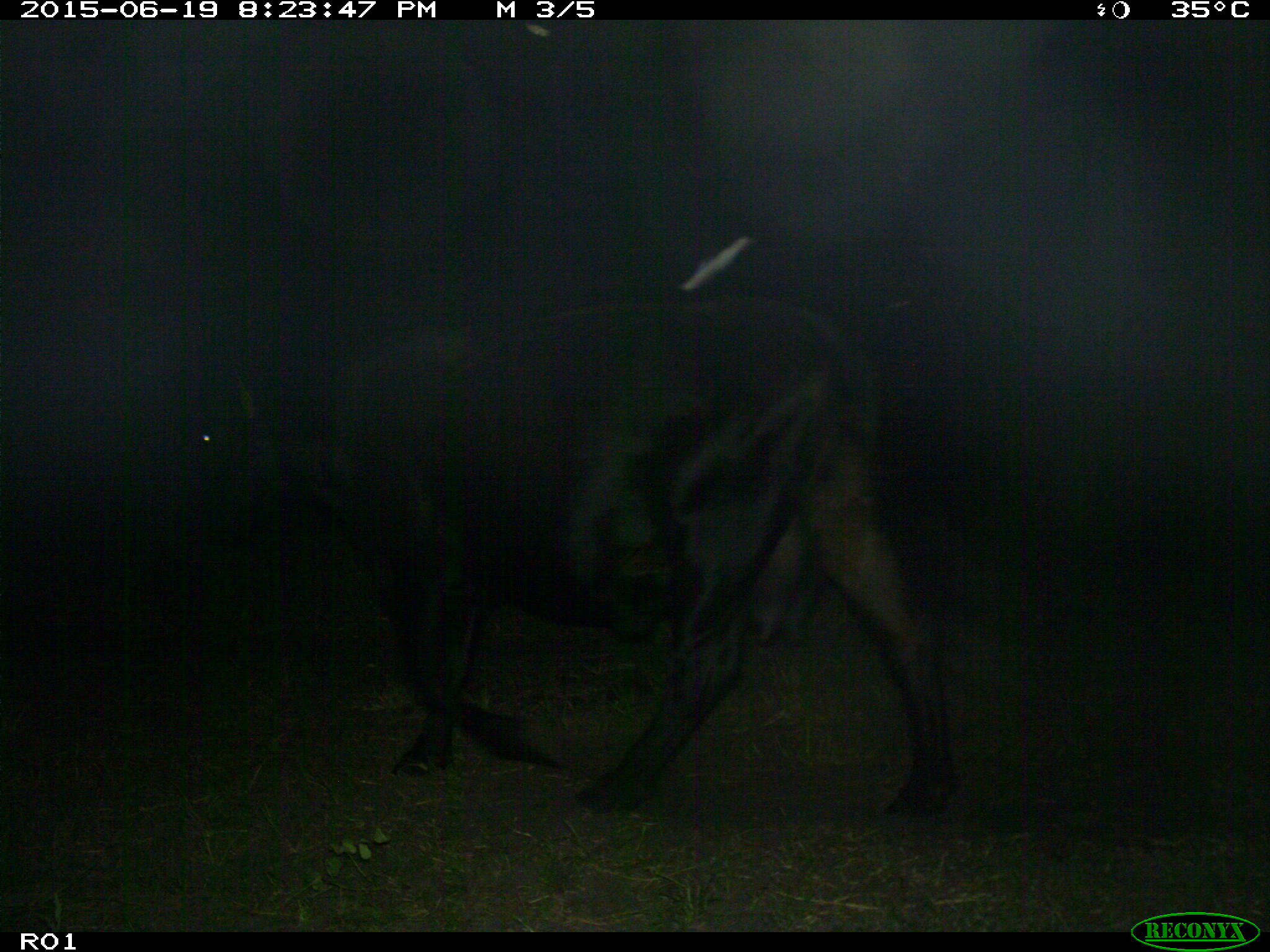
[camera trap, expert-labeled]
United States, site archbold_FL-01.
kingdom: Animalia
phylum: Chordata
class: Mammalia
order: Artiodactyla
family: Bovidae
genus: Bos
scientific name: Bos taurus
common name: domestic cow